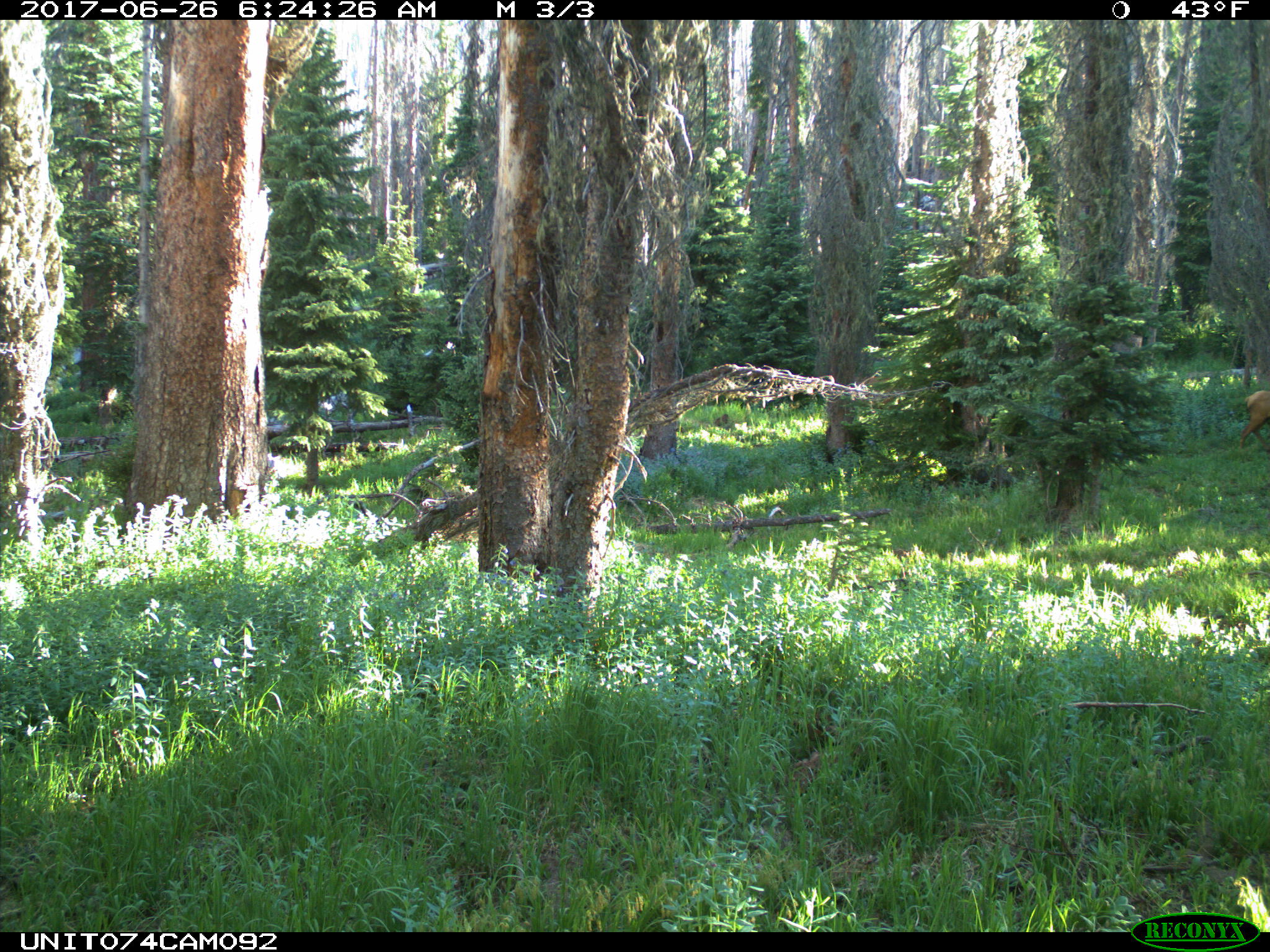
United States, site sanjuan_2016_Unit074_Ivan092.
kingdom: Animalia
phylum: Chordata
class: Mammalia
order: Artiodactyla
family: Cervidae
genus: Cervus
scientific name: Cervus elaphus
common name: red deer